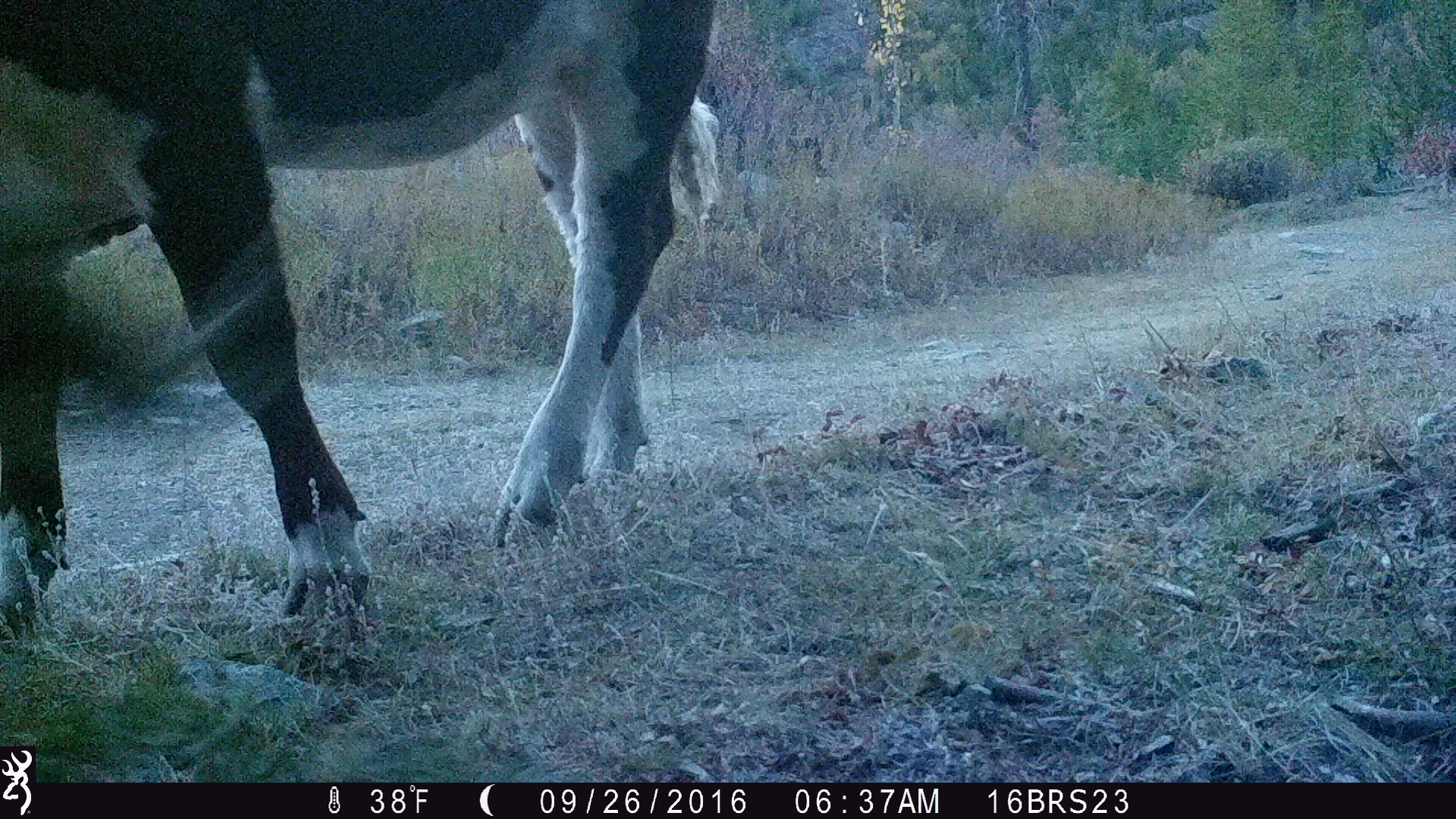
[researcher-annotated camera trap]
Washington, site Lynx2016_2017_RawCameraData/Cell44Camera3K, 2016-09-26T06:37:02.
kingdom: Animalia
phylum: Chordata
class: Mammalia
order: Artiodactyla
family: Bovidae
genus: Bos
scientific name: Bos taurus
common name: domestic cattle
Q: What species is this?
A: Domestic cattle (Bos taurus).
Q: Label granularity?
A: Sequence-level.